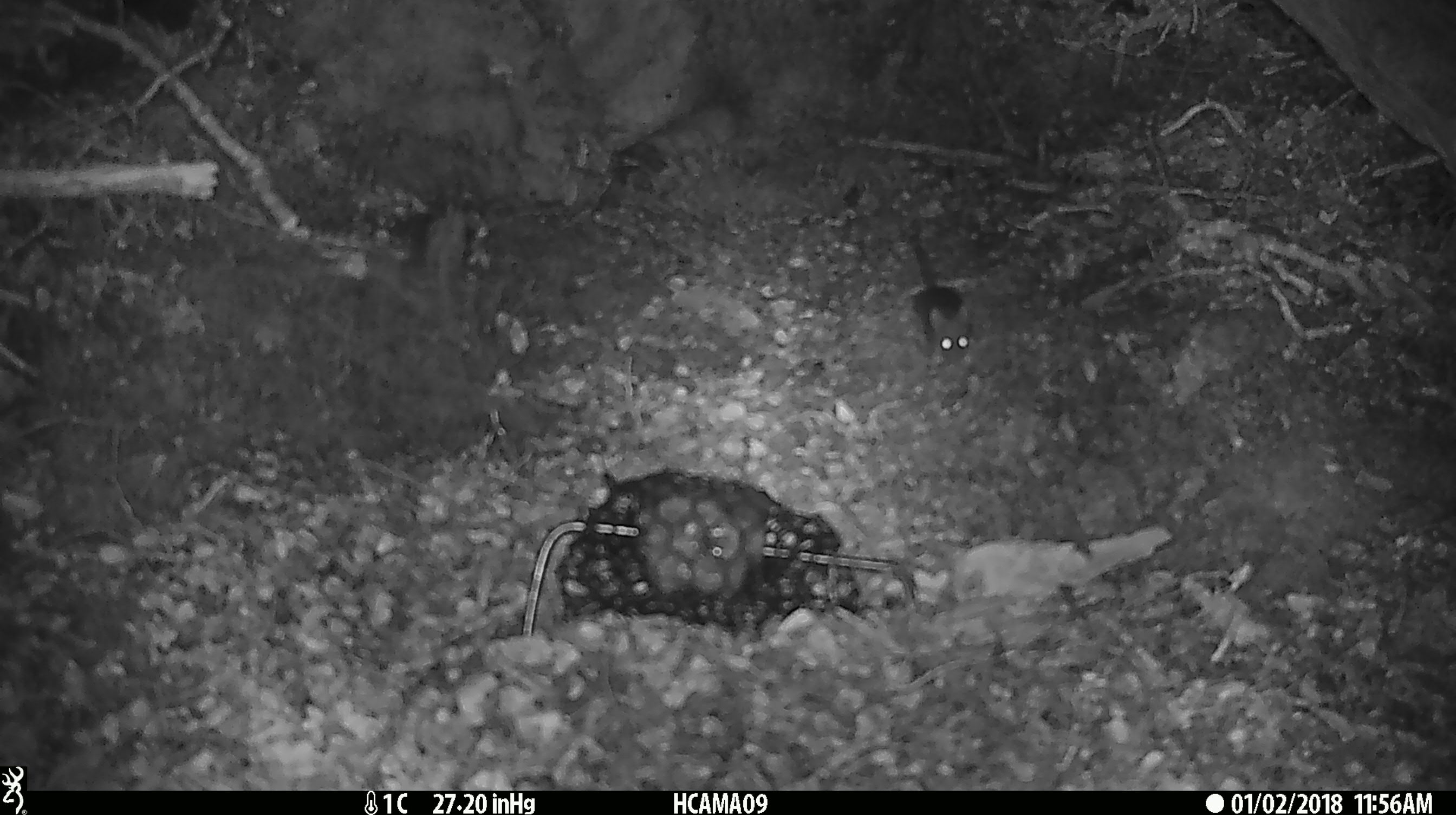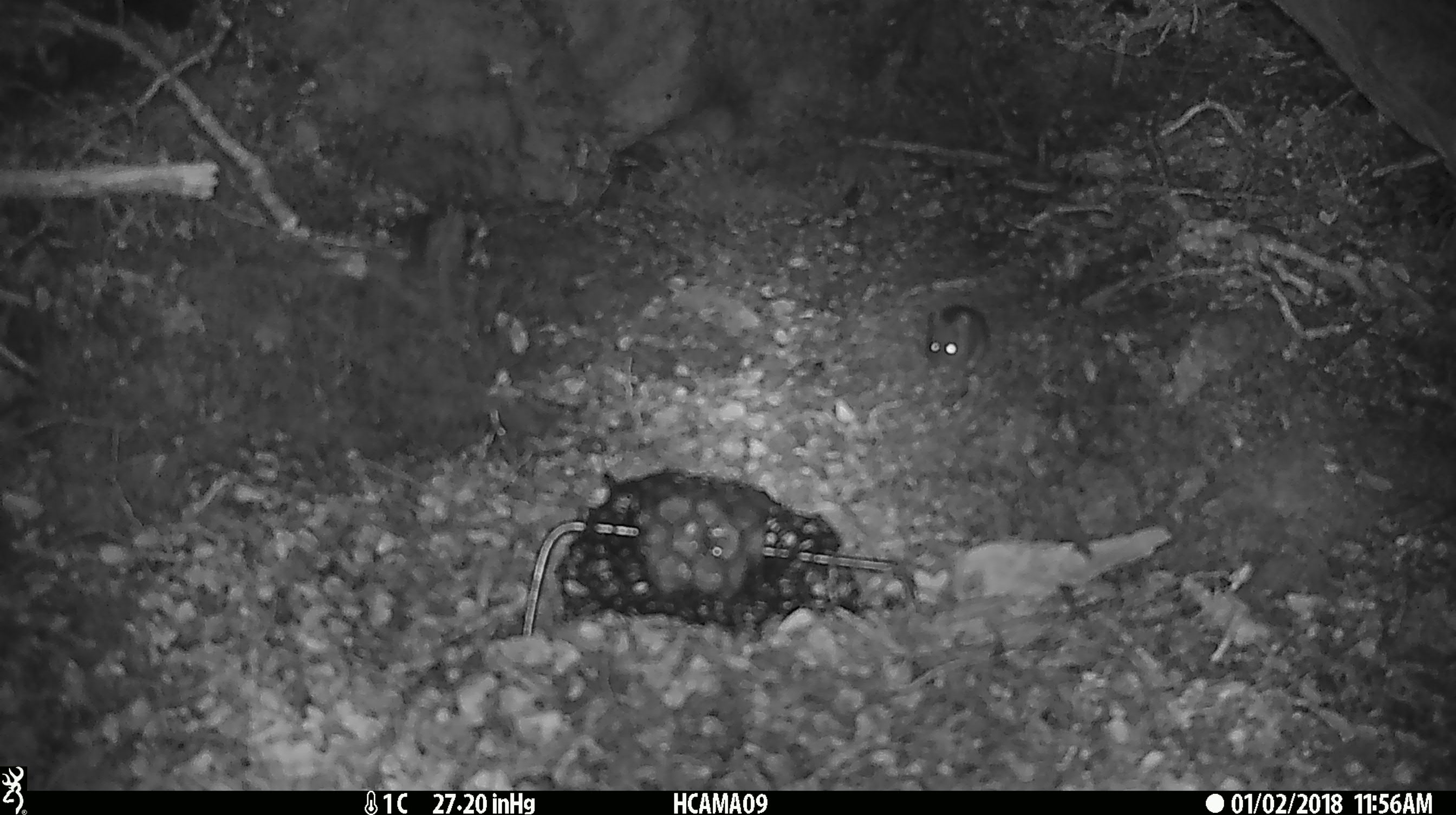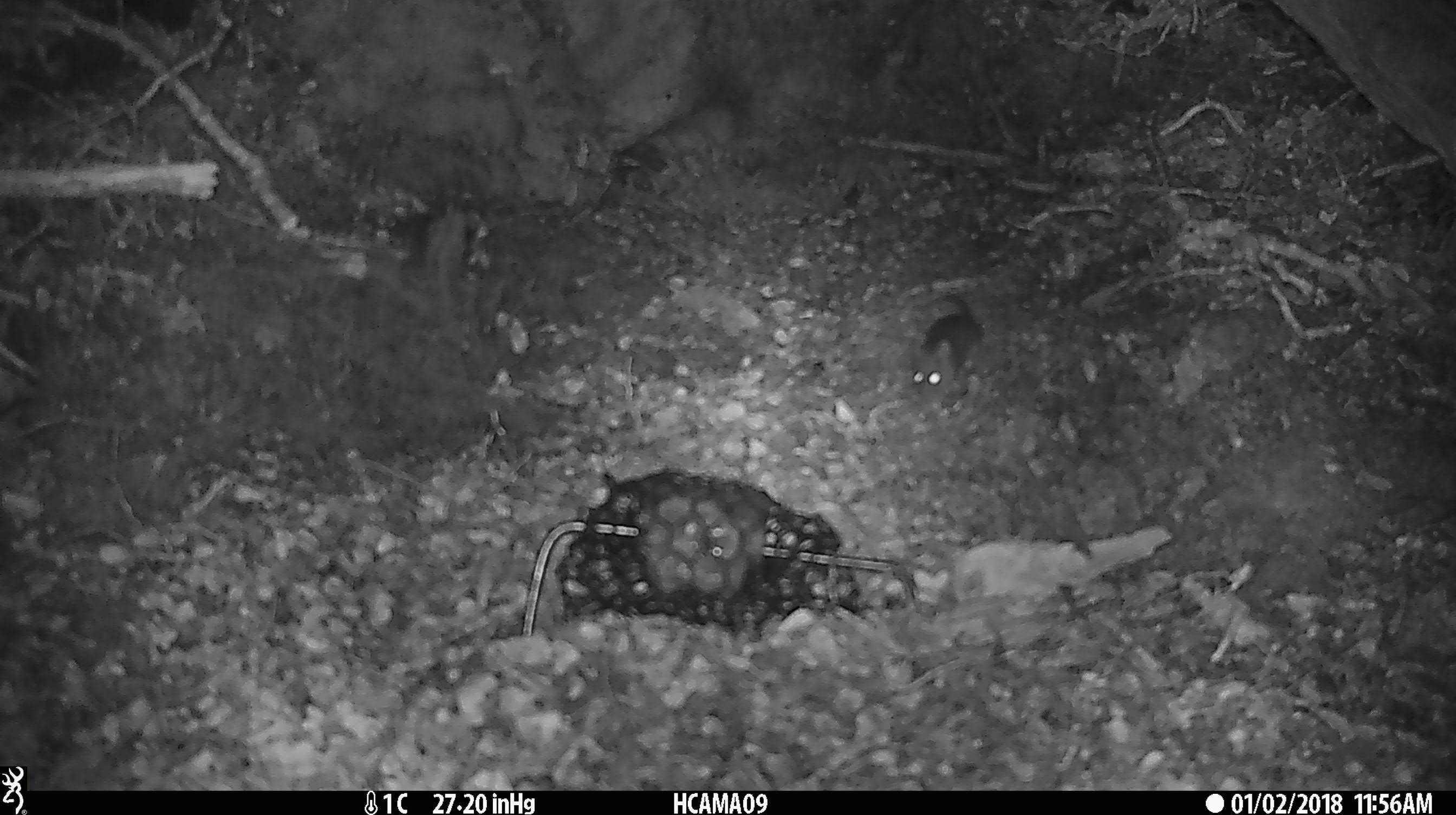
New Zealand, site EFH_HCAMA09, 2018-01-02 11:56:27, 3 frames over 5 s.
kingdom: Animalia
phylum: Chordata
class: Mammalia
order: Rodentia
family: Muridae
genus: Mus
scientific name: Mus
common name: mouse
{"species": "mouse (Mus)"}